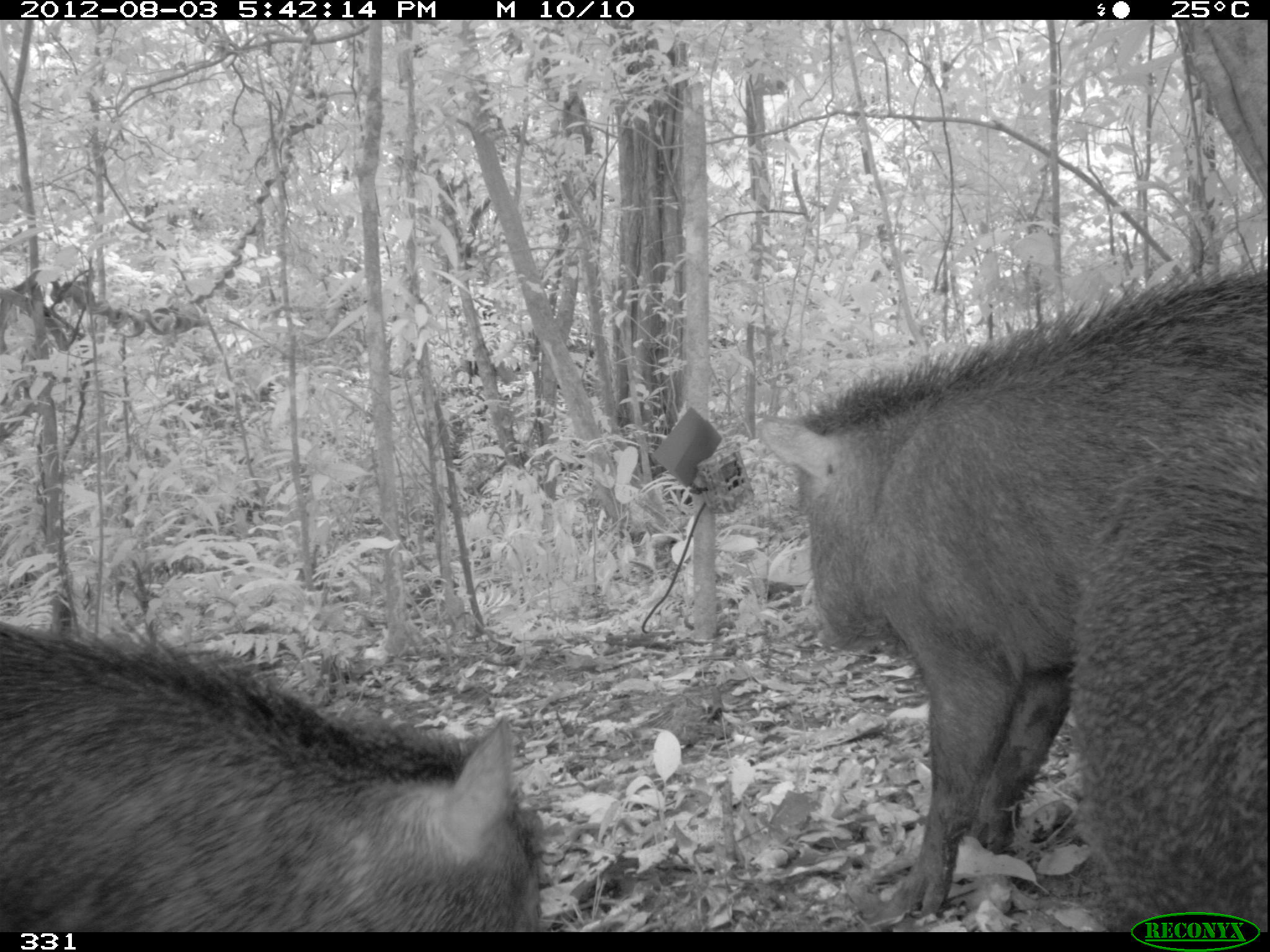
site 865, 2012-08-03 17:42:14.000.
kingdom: Animalia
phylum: Chordata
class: Mammalia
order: Artiodactyla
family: Tayassuidae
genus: Tayassu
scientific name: Tayassu pecari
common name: white-lipped peccary